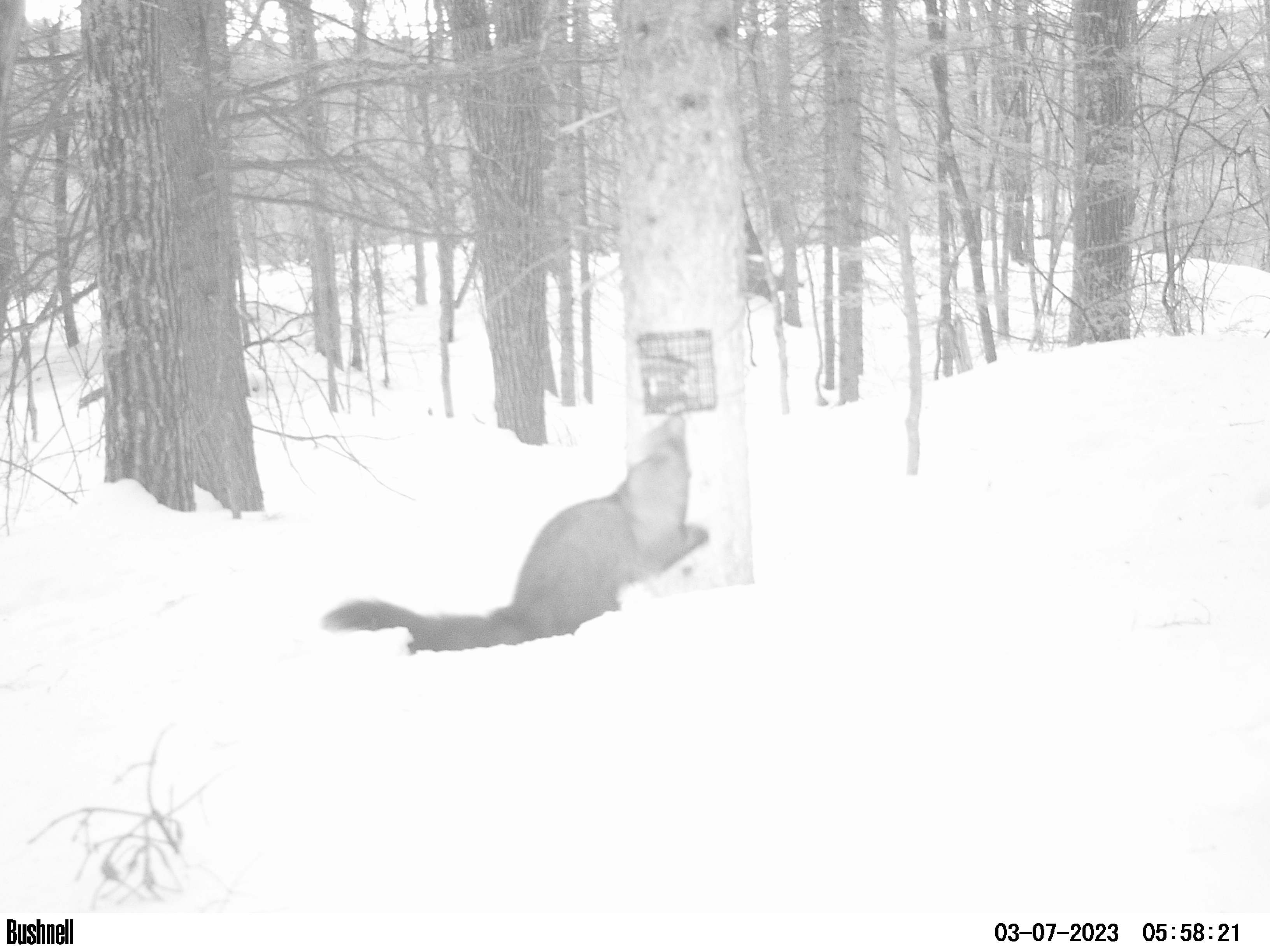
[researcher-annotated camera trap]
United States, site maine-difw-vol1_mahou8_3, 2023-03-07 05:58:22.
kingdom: Animalia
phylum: Chordata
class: Mammalia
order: Carnivora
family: Mustelidae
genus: Pekania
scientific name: Pekania pennanti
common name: fisher